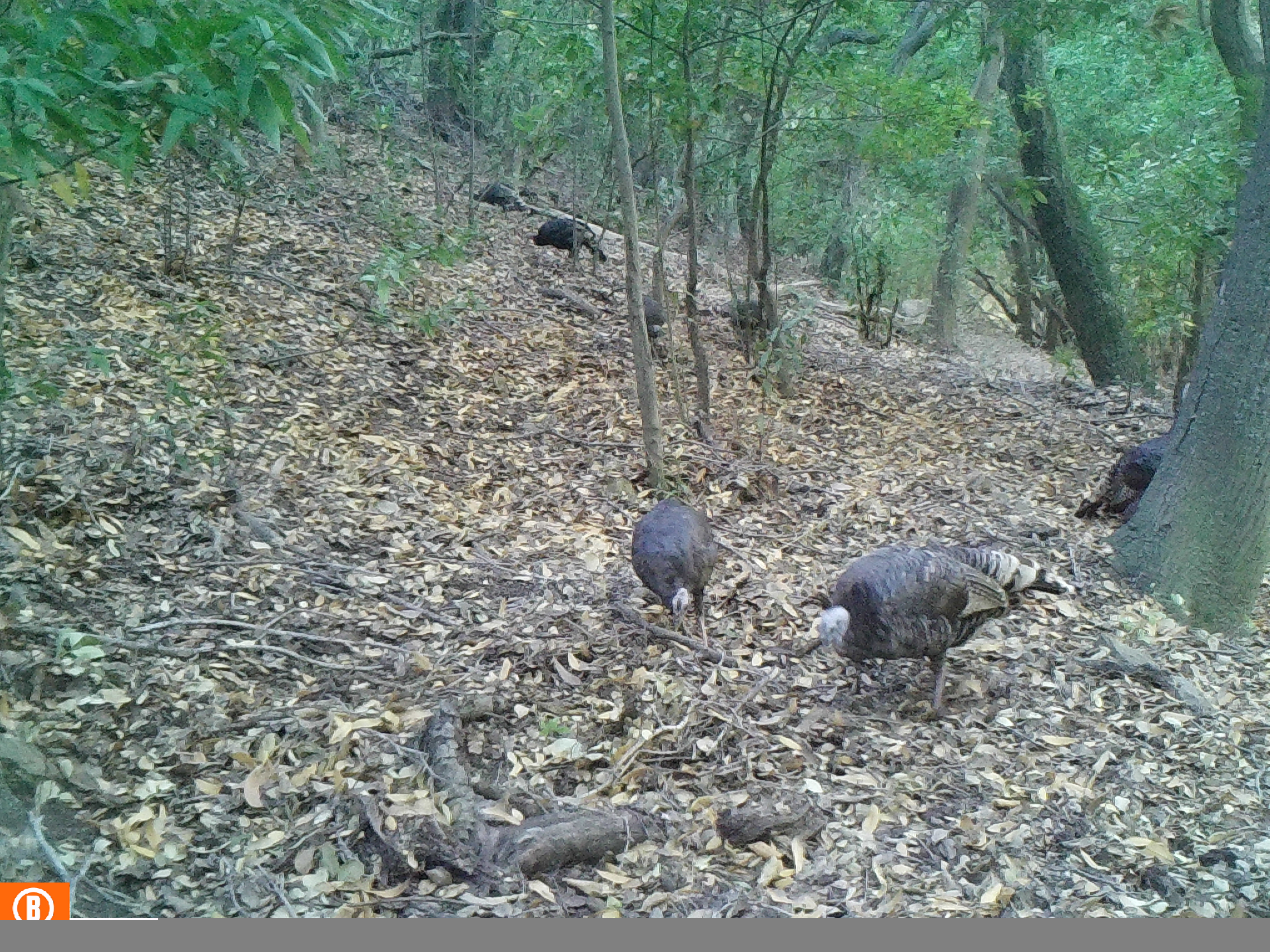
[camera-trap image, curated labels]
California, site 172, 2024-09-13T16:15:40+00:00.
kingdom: Animalia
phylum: Chordata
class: Aves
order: Galliformes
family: Phasianidae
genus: Meleagris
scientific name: Meleagris gallopavo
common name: turkey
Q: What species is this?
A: Turkey (Meleagris gallopavo).